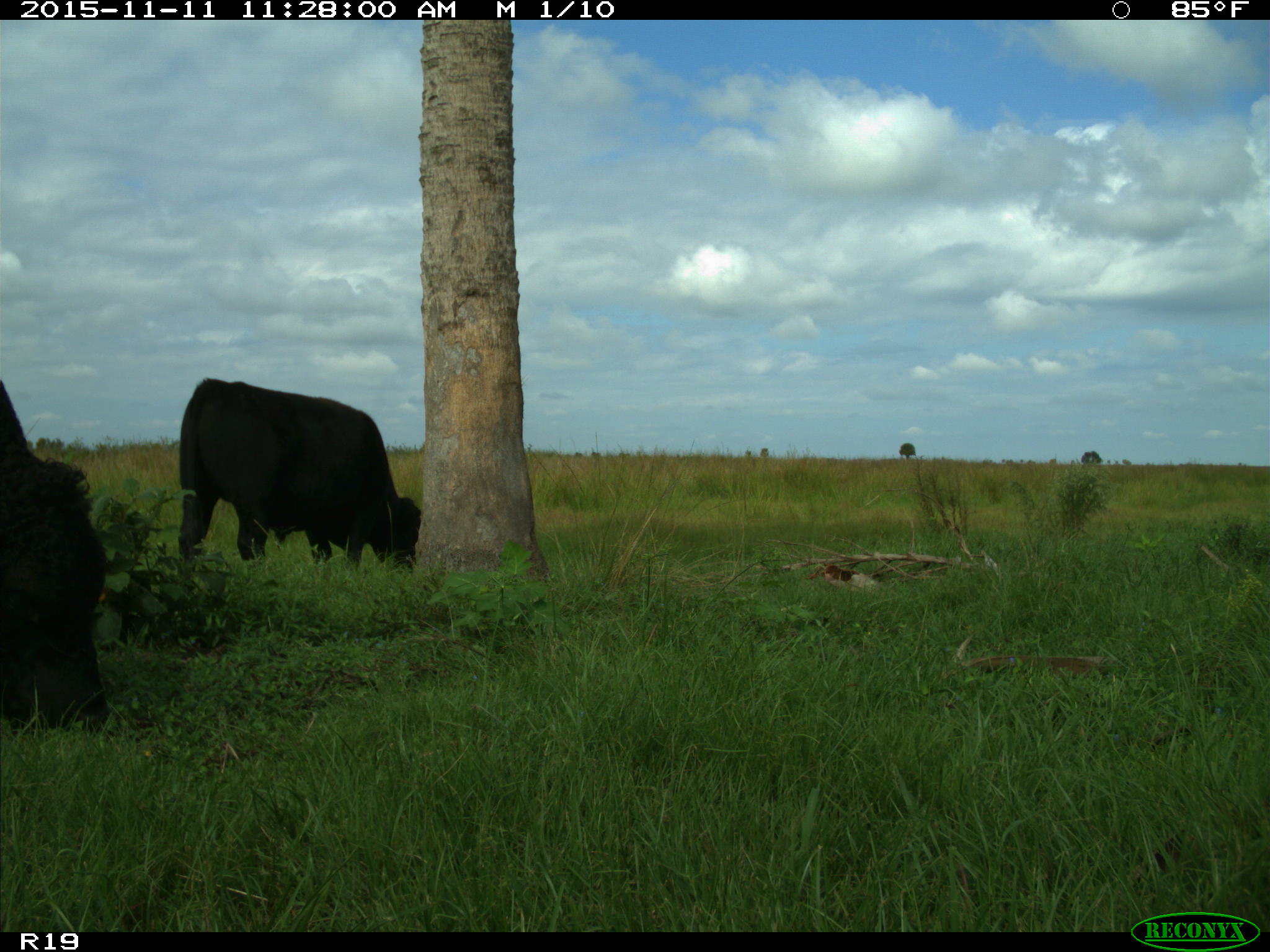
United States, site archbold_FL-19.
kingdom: Animalia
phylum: Chordata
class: Mammalia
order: Artiodactyla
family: Bovidae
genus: Bos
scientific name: Bos taurus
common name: domestic cow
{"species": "Bos taurus (domestic cow)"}